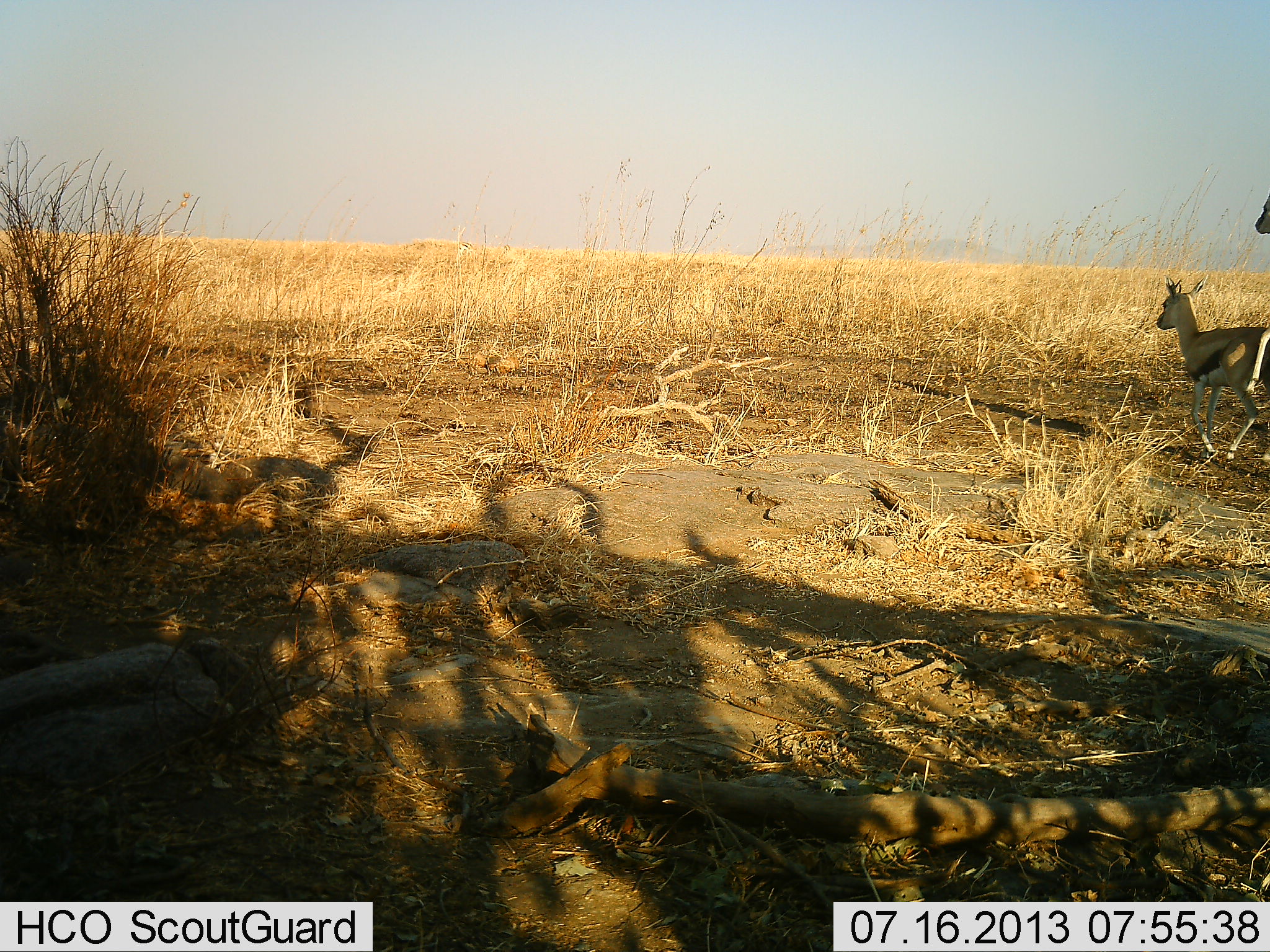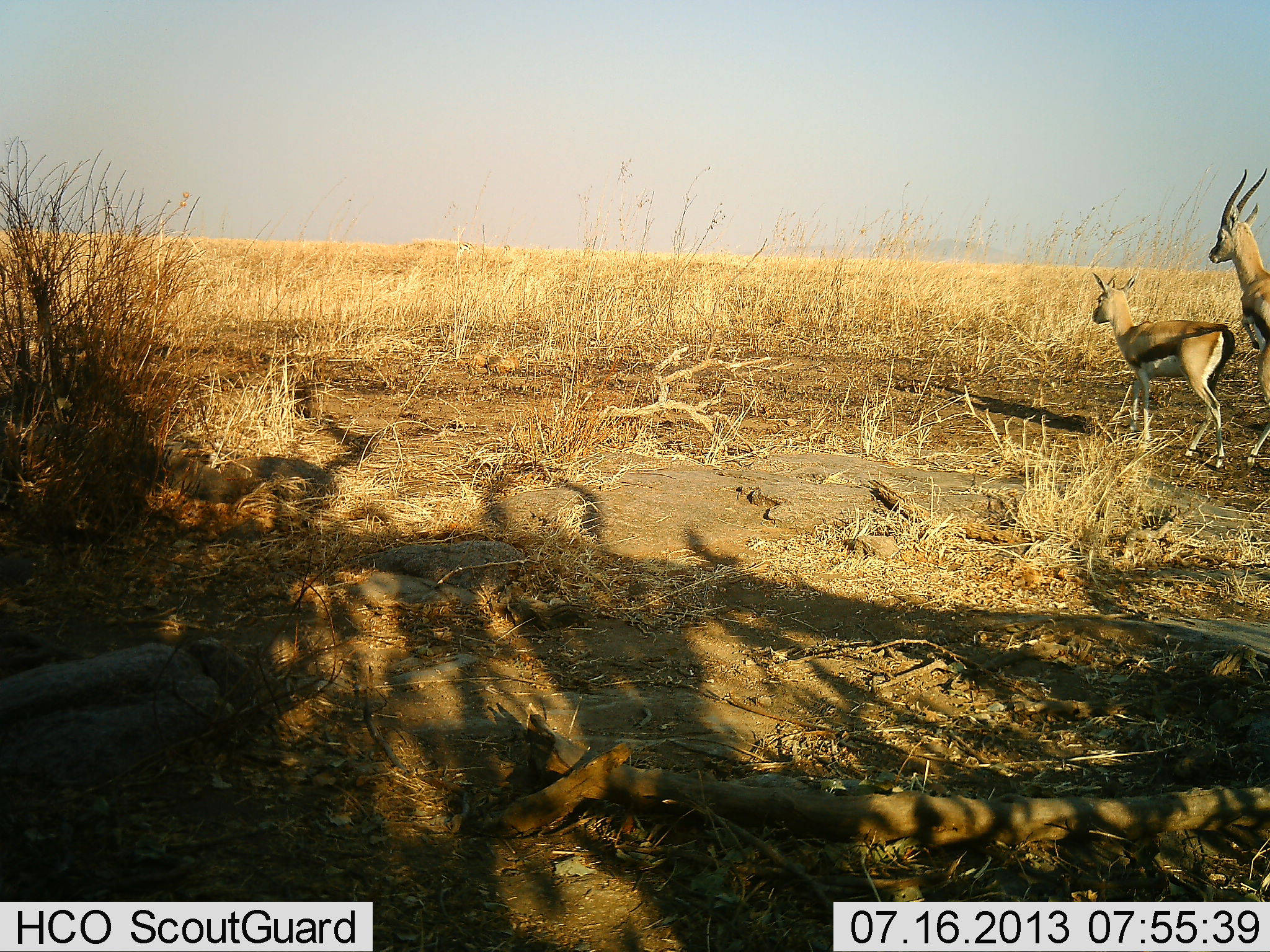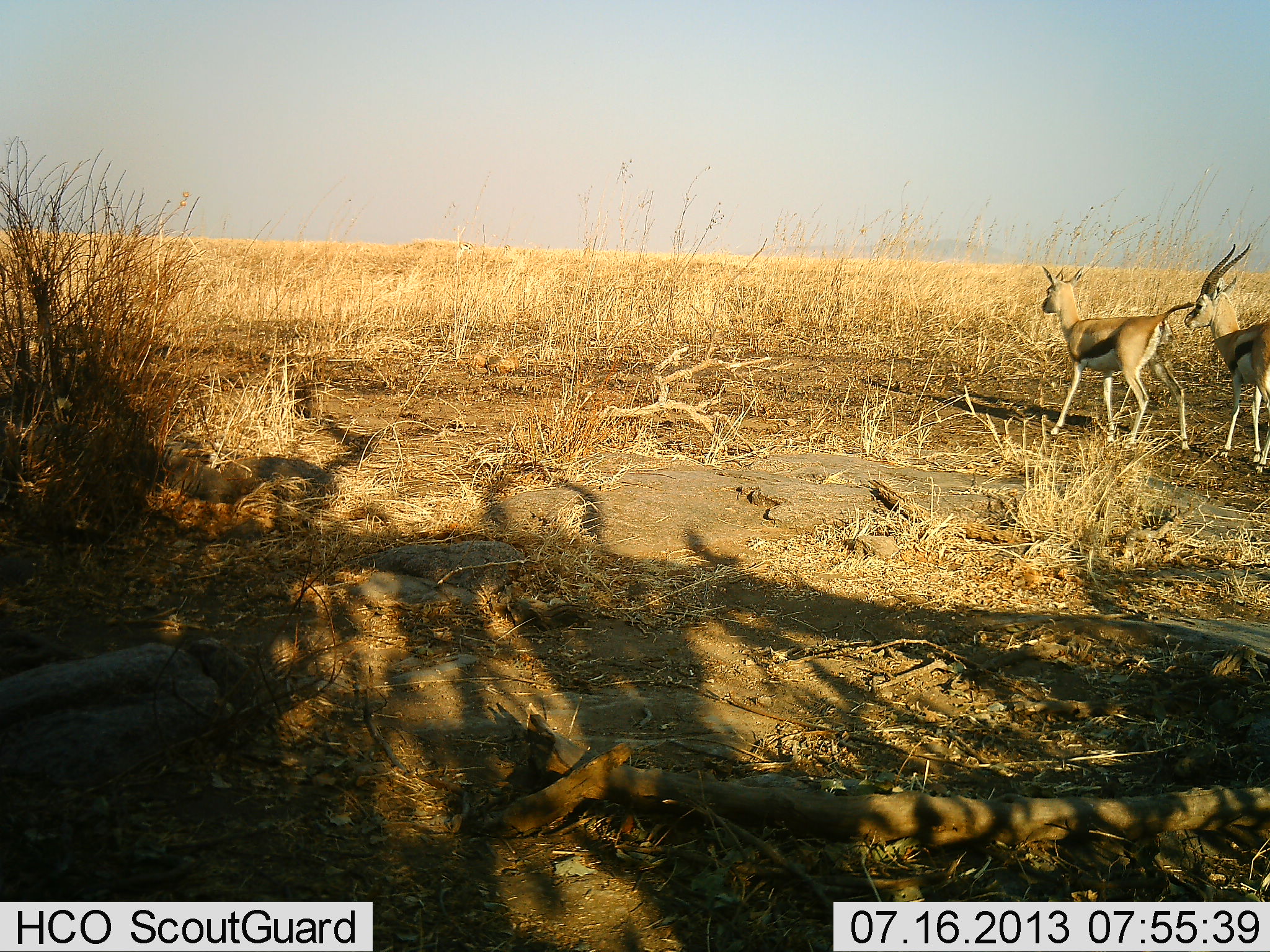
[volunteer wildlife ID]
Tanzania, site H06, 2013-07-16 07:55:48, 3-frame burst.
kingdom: Animalia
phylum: Chordata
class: Mammalia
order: Artiodactyla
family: Bovidae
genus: Eudorcas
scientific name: Eudorcas thomsonii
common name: thomson's gazelle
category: gazellethomsons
Gazellethomsons (thomson's gazelle) (Eudorcas thomsonii), count 2. Behavior (volunteer vote fractions): standing 8%, resting 0%, moving 65%, interacting 62%. Young present (vote fraction): 19%. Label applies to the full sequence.